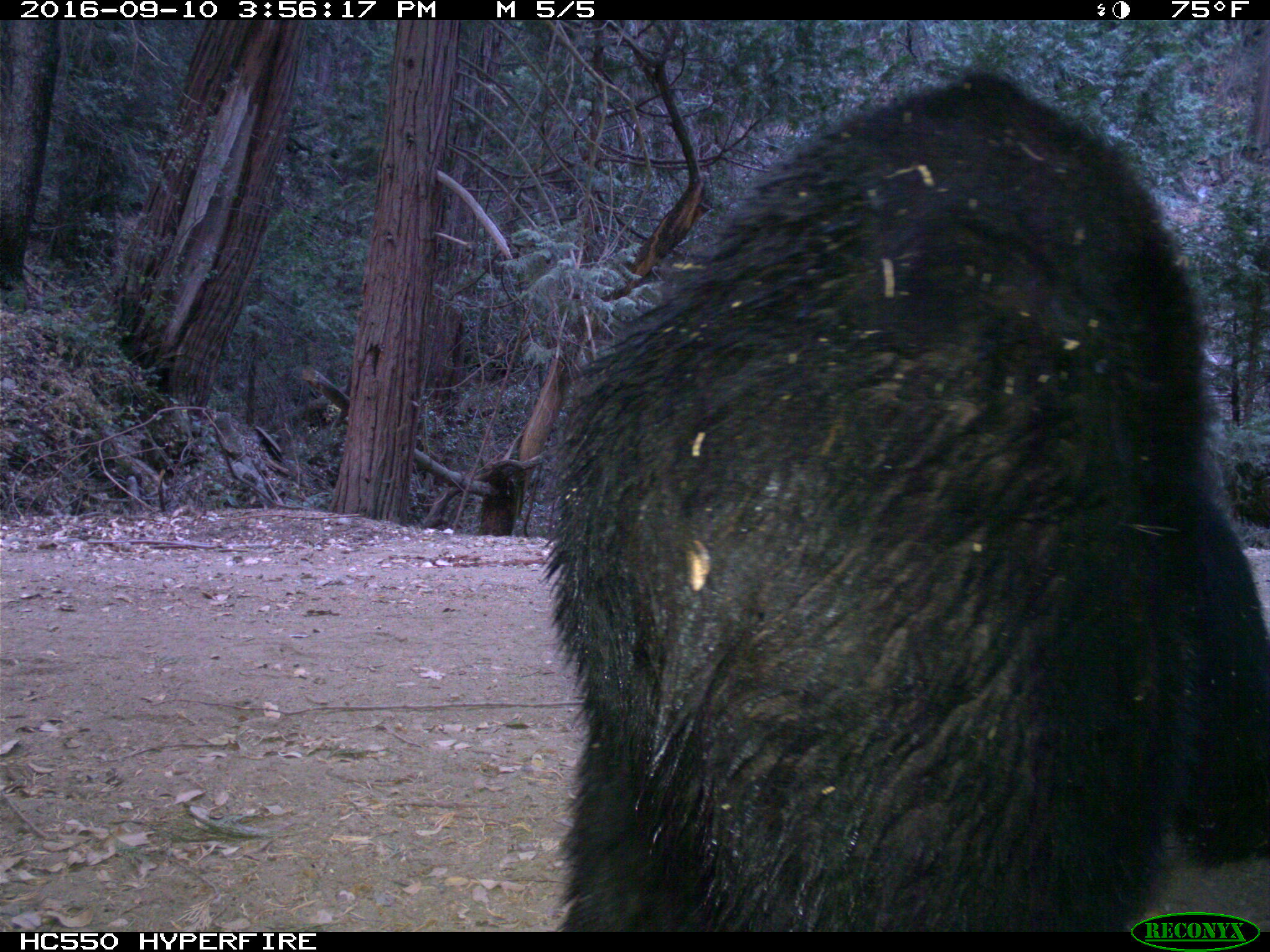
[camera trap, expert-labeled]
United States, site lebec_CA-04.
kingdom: Animalia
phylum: Chordata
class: Mammalia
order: Carnivora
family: Ursidae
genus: Ursus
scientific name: Ursus americanus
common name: american black bear